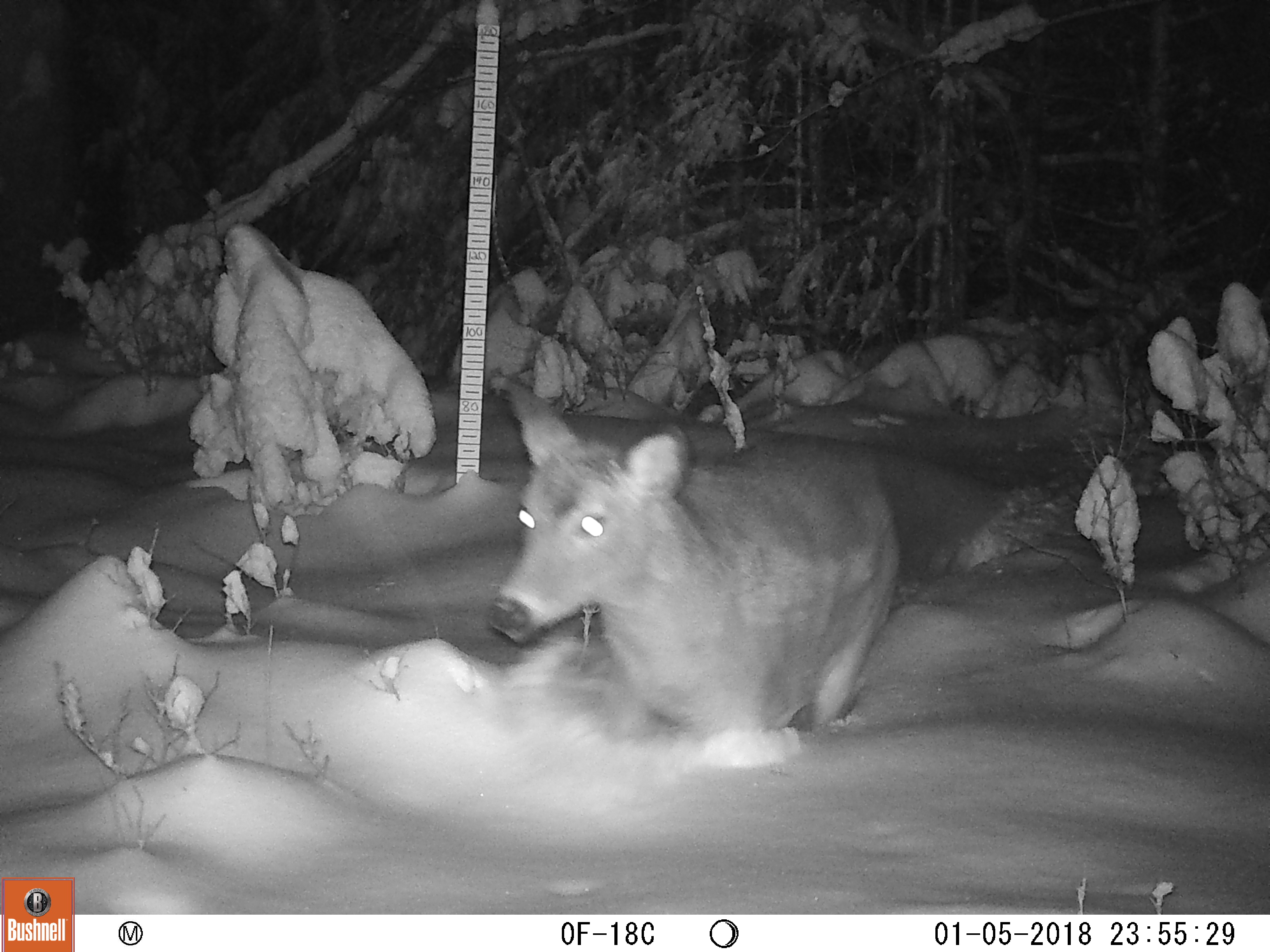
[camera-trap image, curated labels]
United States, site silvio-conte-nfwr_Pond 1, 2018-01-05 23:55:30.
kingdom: Animalia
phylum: Chordata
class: Mammalia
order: Artiodactyla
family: Cervidae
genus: Odocoileus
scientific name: Odocoileus virginianus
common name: white-tailed deer